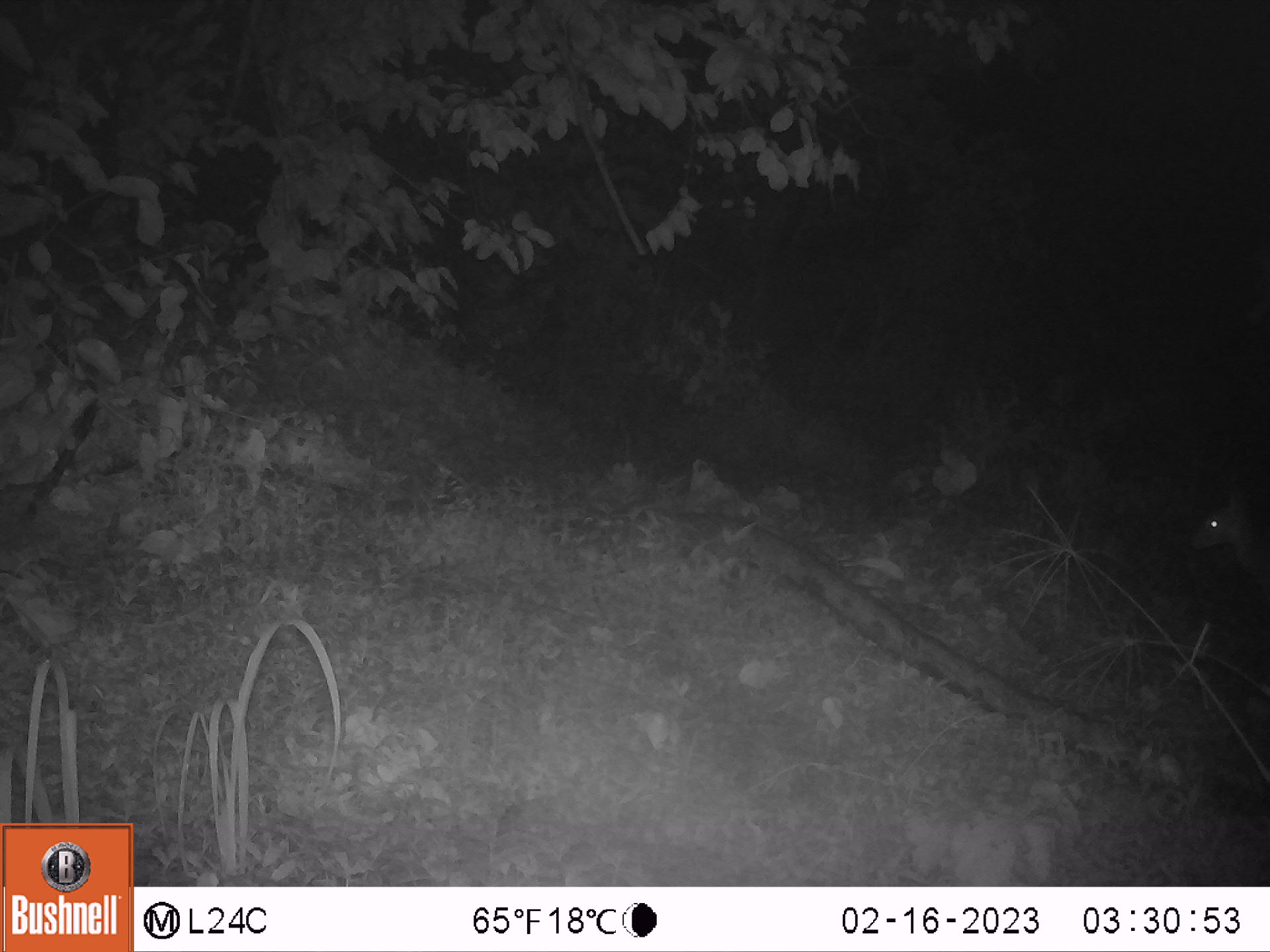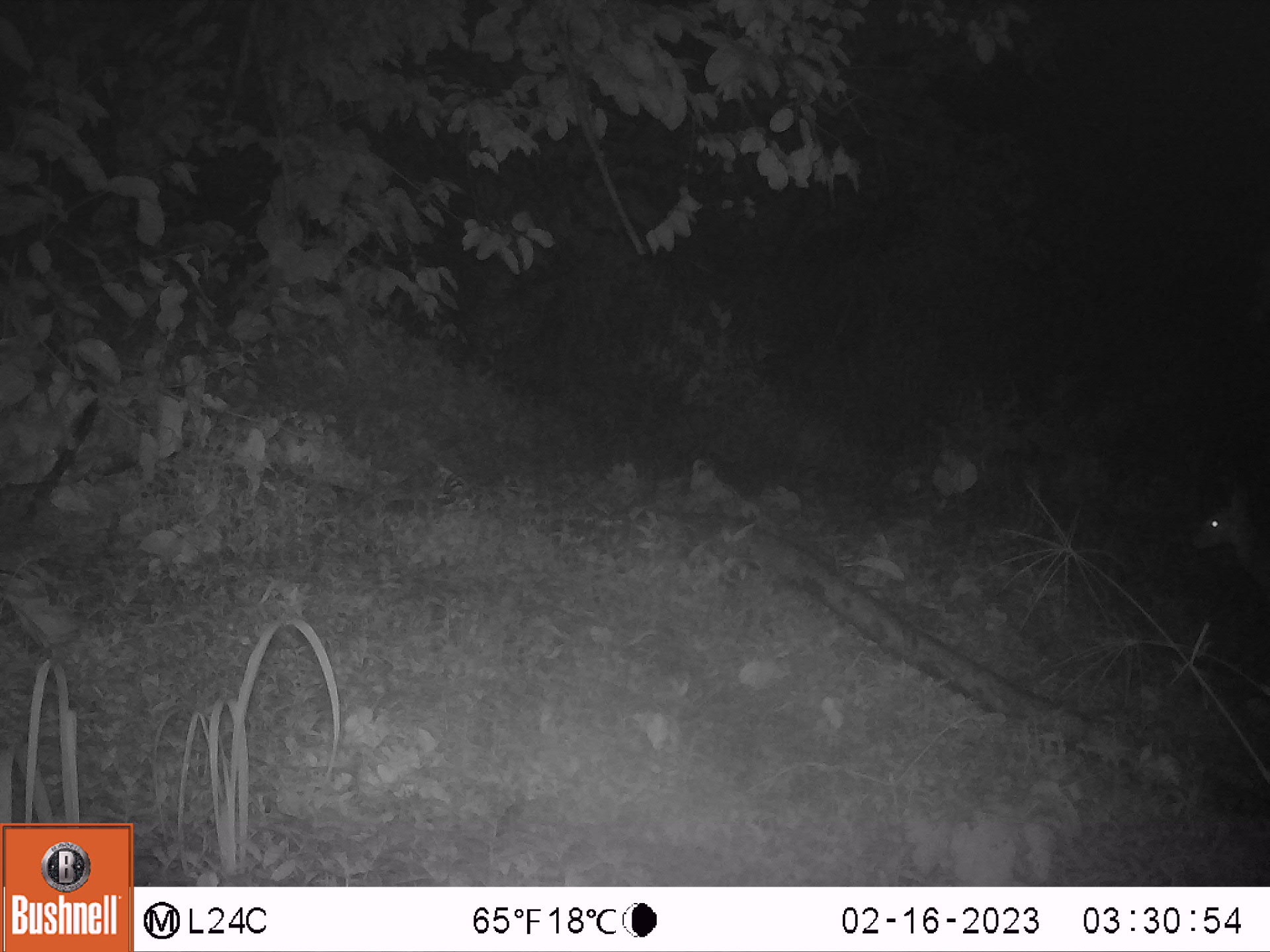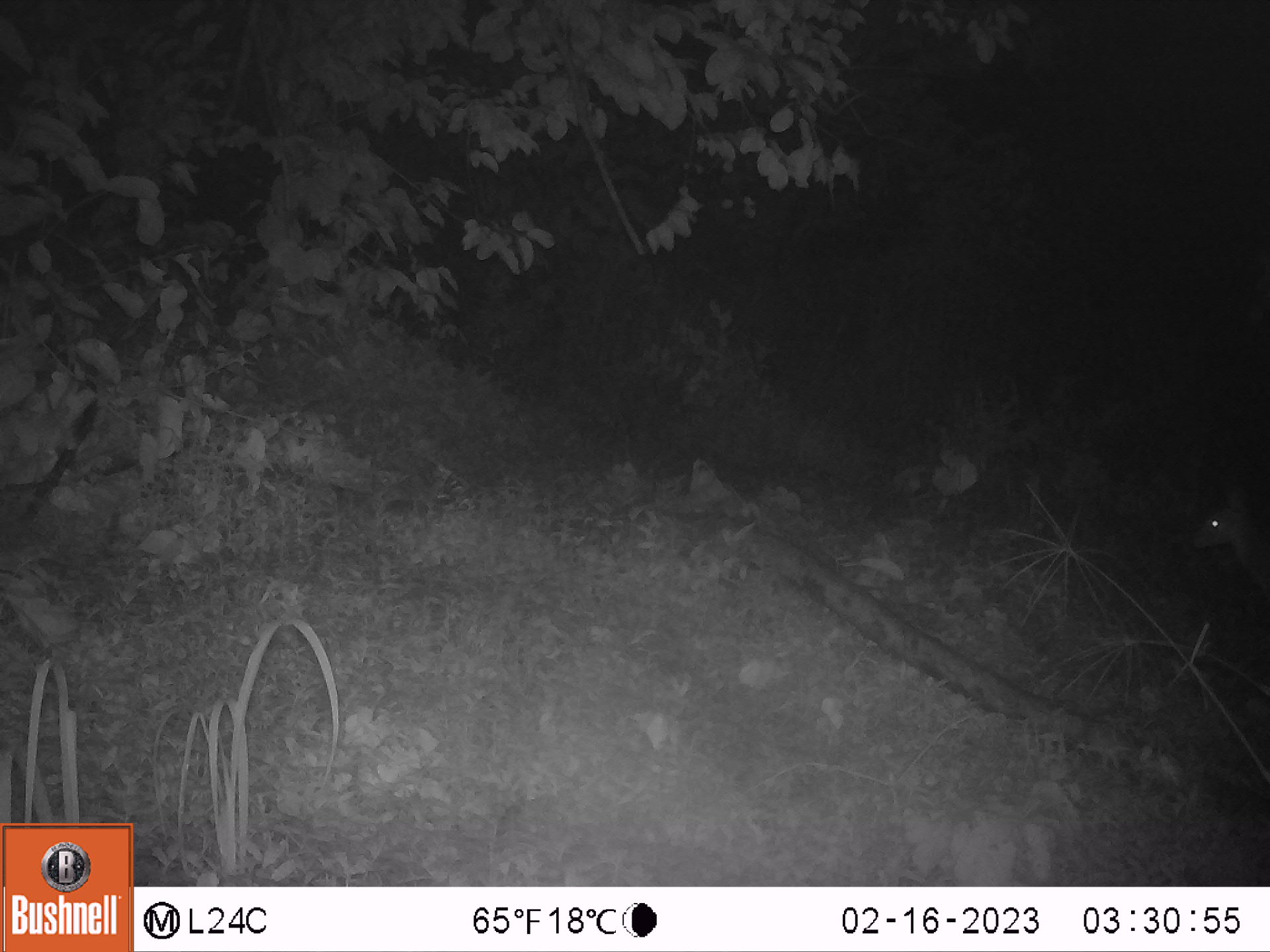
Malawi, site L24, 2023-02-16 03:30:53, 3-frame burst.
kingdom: Animalia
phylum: Chordata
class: Mammalia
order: Artiodactyla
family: Bovidae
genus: Tragelaphus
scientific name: Tragelaphus sylvaticus sylvaticus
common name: cape bushbuck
Cape bushbuck (Tragelaphus sylvaticus sylvaticus), count 1.